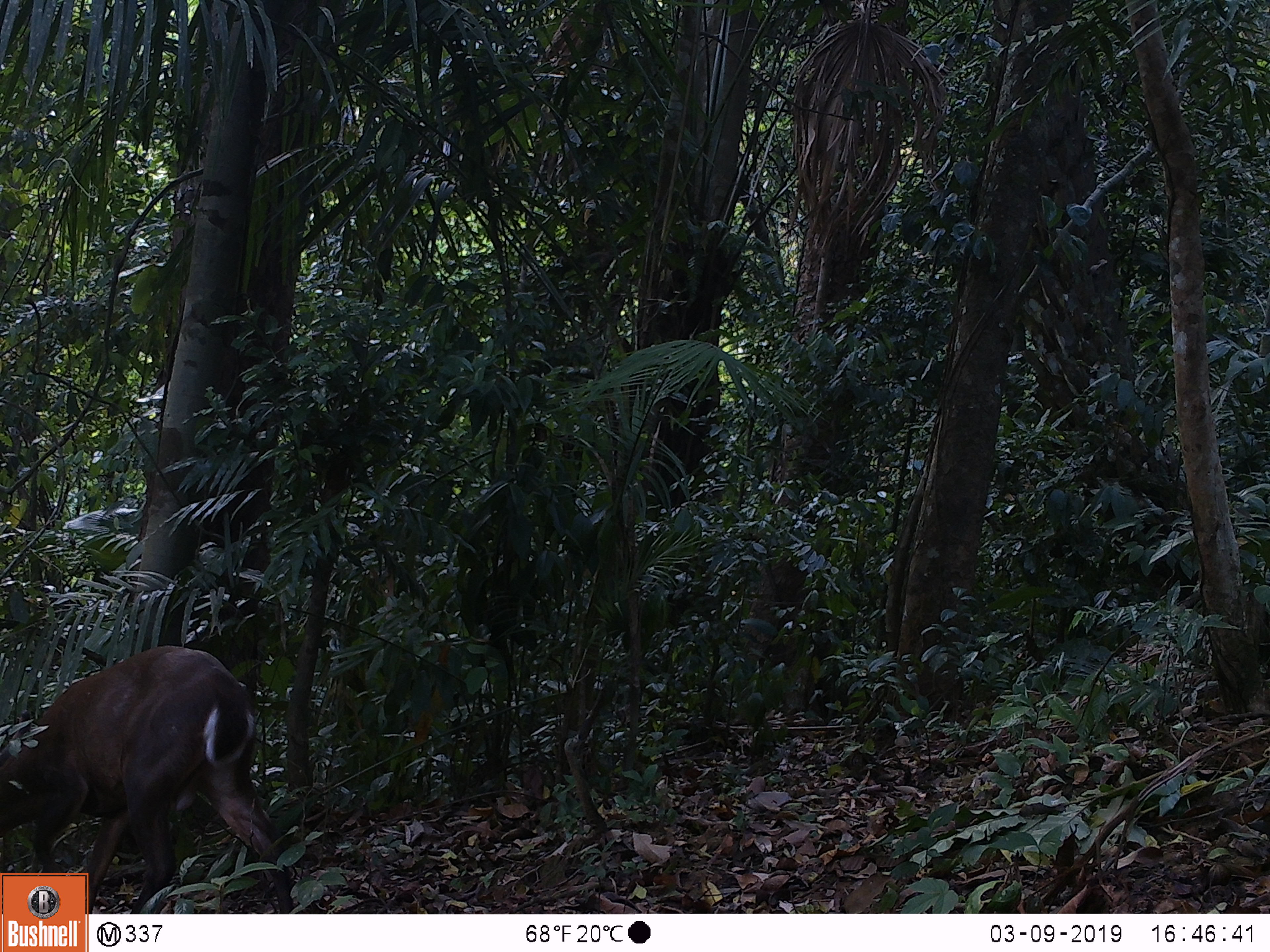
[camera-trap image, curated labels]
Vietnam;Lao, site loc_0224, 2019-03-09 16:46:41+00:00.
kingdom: Animalia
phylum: Chordata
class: Mammalia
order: Artiodactyla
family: Cervidae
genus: Muntiacus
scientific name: Muntiacus vuquangensis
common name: large-antlered muntjac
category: large antlered muntjac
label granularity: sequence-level